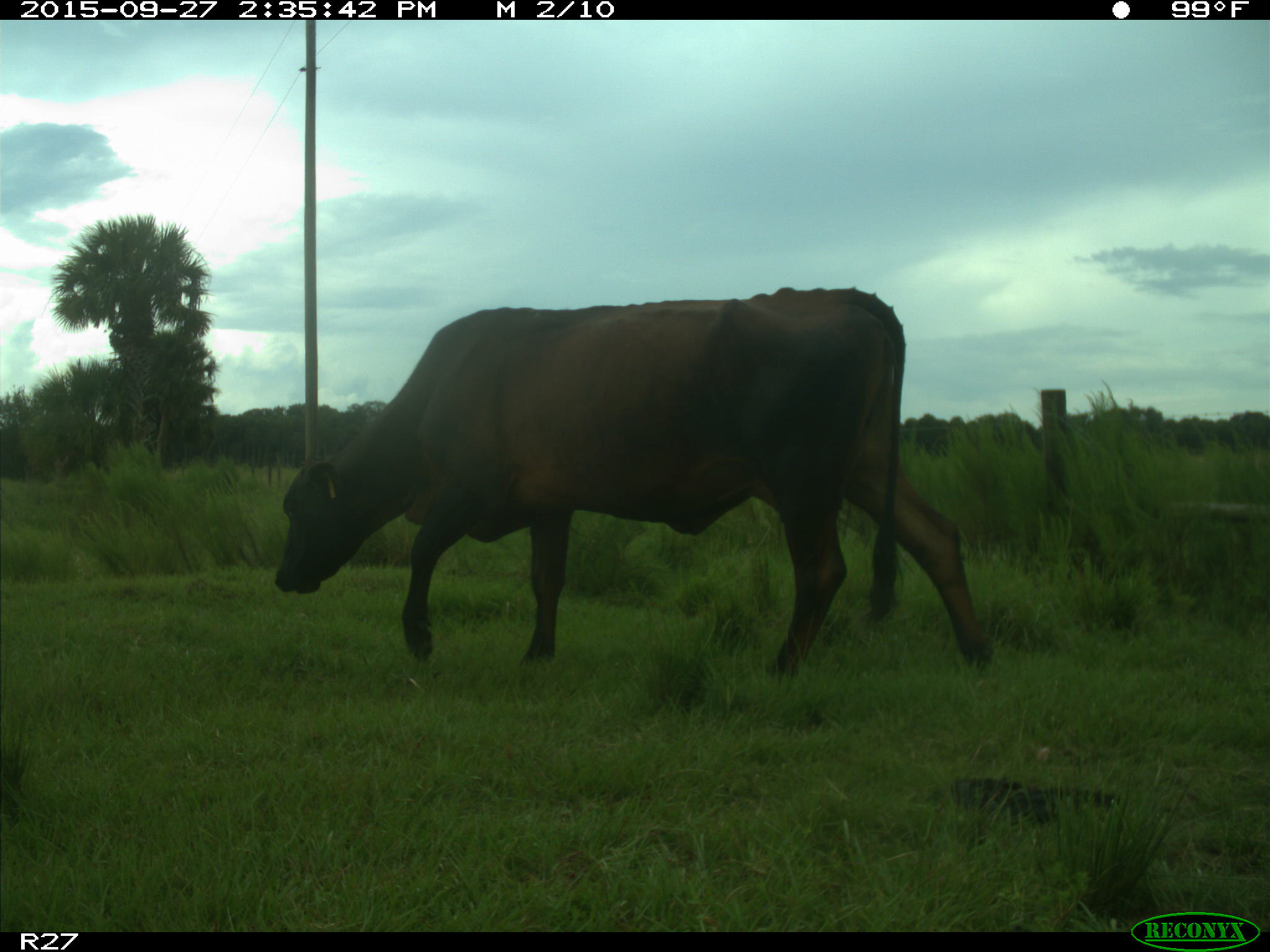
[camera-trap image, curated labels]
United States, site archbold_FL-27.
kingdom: Animalia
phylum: Chordata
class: Mammalia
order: Artiodactyla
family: Bovidae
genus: Bos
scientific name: Bos taurus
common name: domestic cow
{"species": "Bos taurus (domestic cow)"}